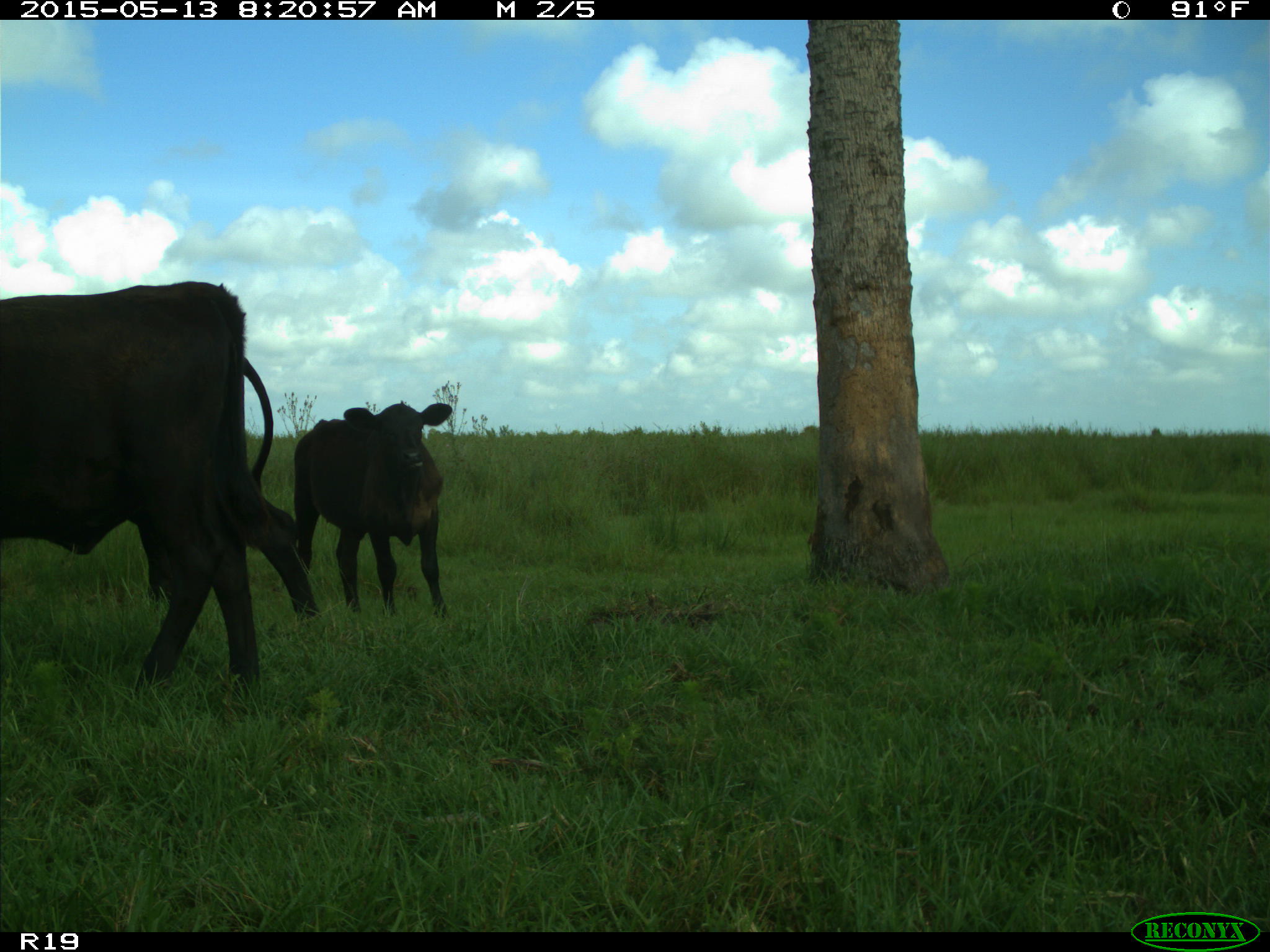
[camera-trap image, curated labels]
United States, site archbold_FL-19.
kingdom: Animalia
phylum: Chordata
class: Mammalia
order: Artiodactyla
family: Bovidae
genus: Bos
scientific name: Bos taurus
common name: domestic cow